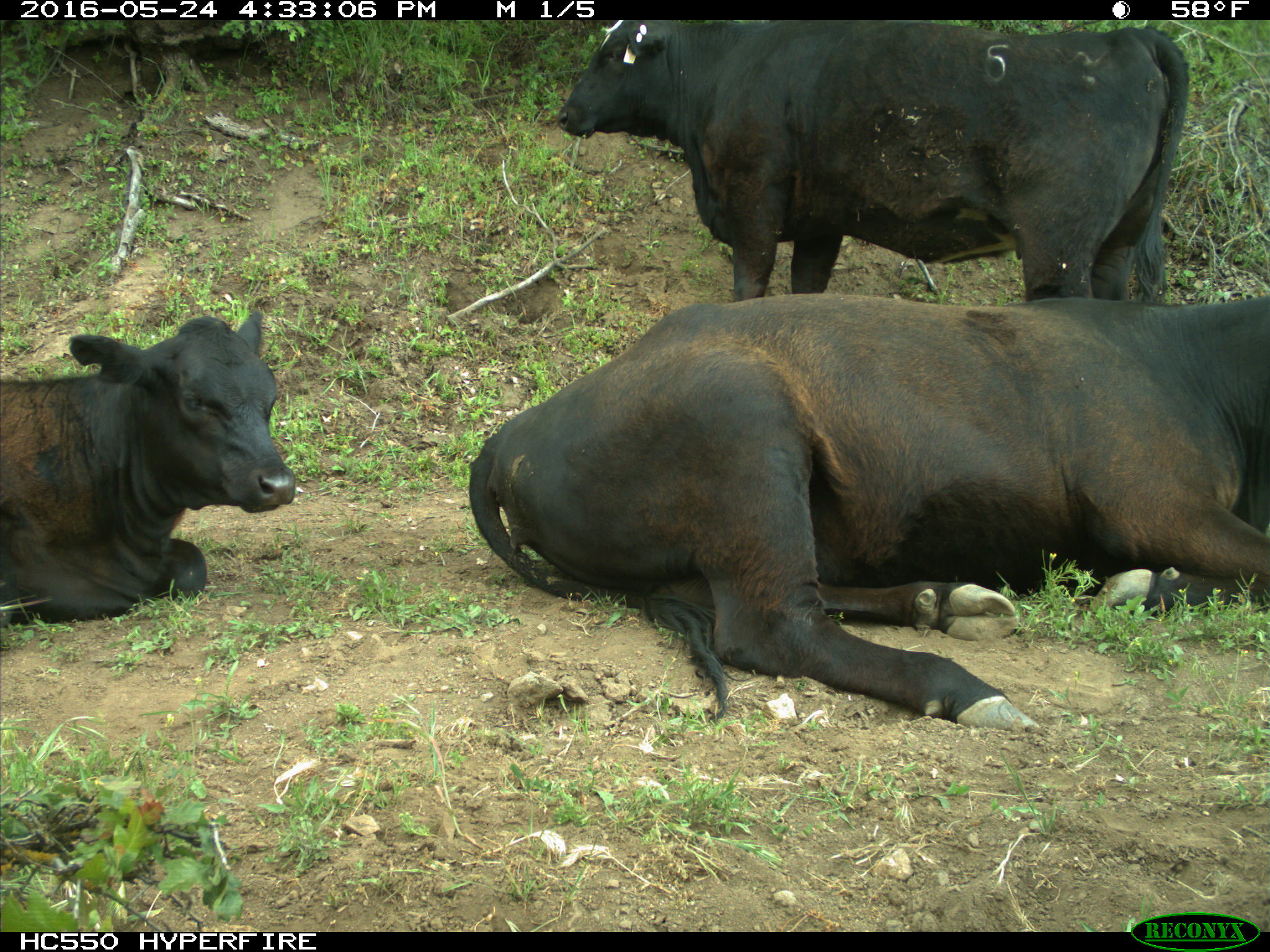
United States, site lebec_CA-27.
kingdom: Animalia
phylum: Chordata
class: Mammalia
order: Artiodactyla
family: Bovidae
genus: Bos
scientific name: Bos taurus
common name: domestic cow